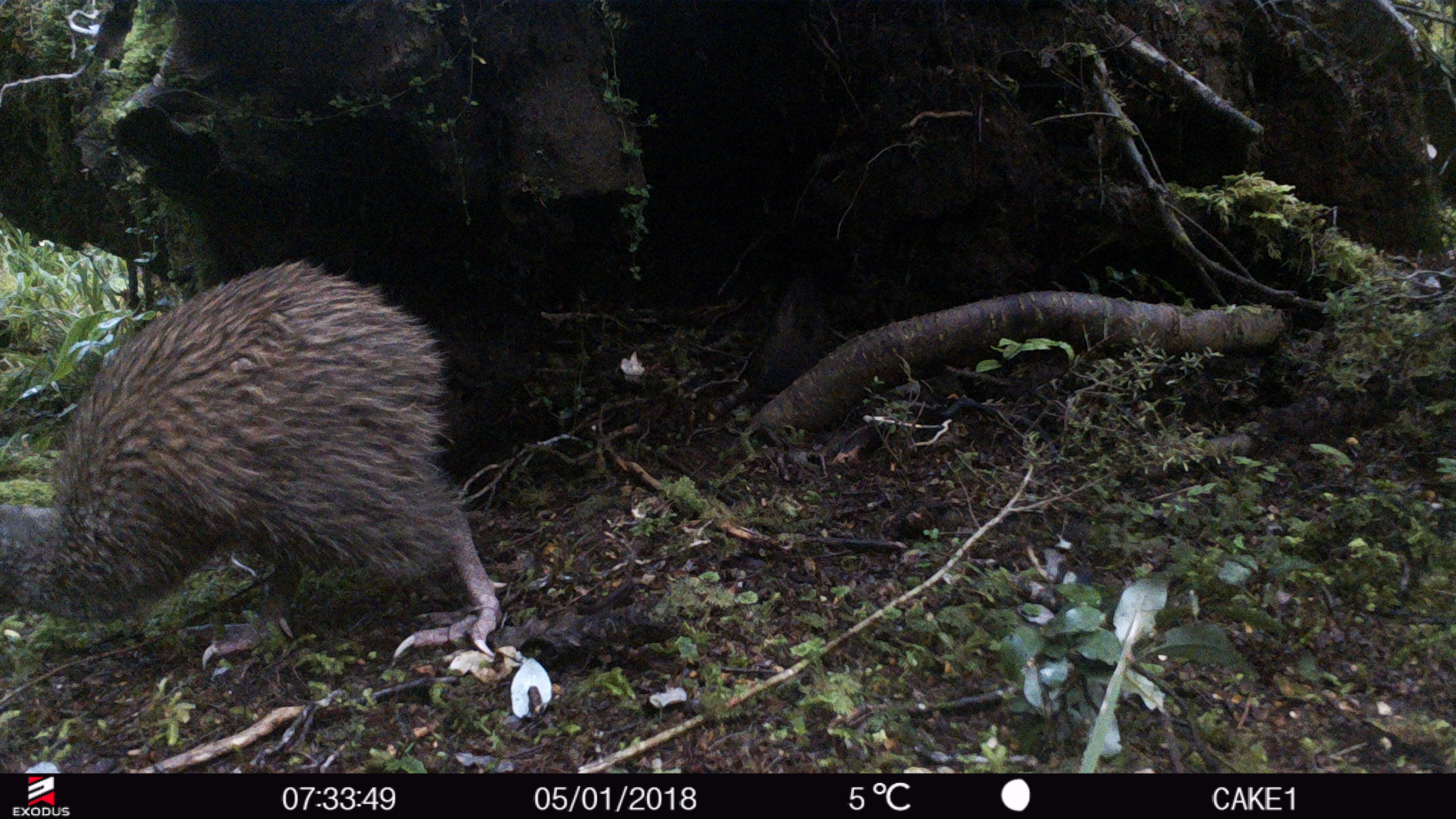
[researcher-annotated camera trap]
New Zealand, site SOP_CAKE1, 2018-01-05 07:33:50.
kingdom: Animalia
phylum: Chordata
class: Aves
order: Apterygiformes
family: Apterygidae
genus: Apteryx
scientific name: Apteryx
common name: kiwi